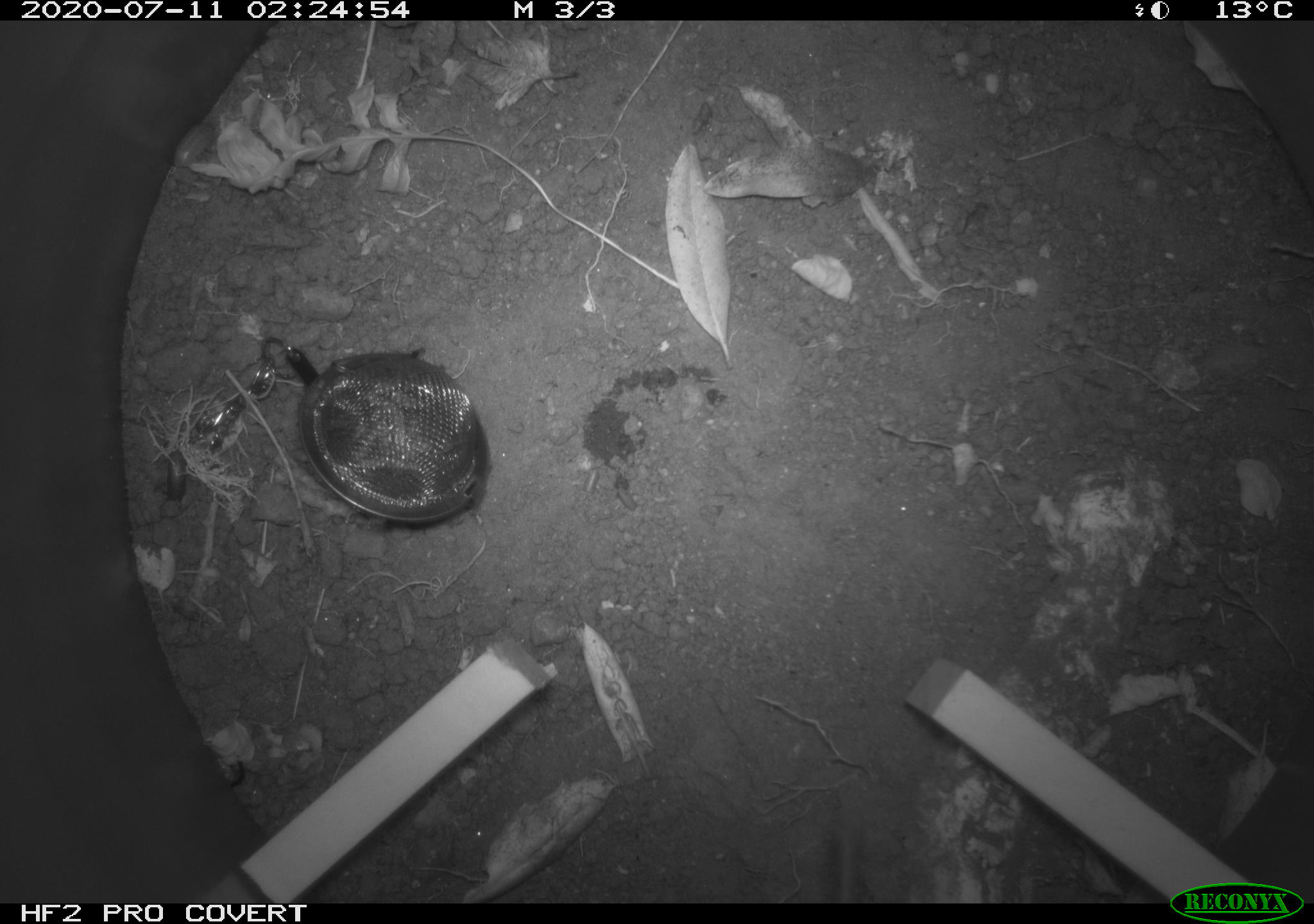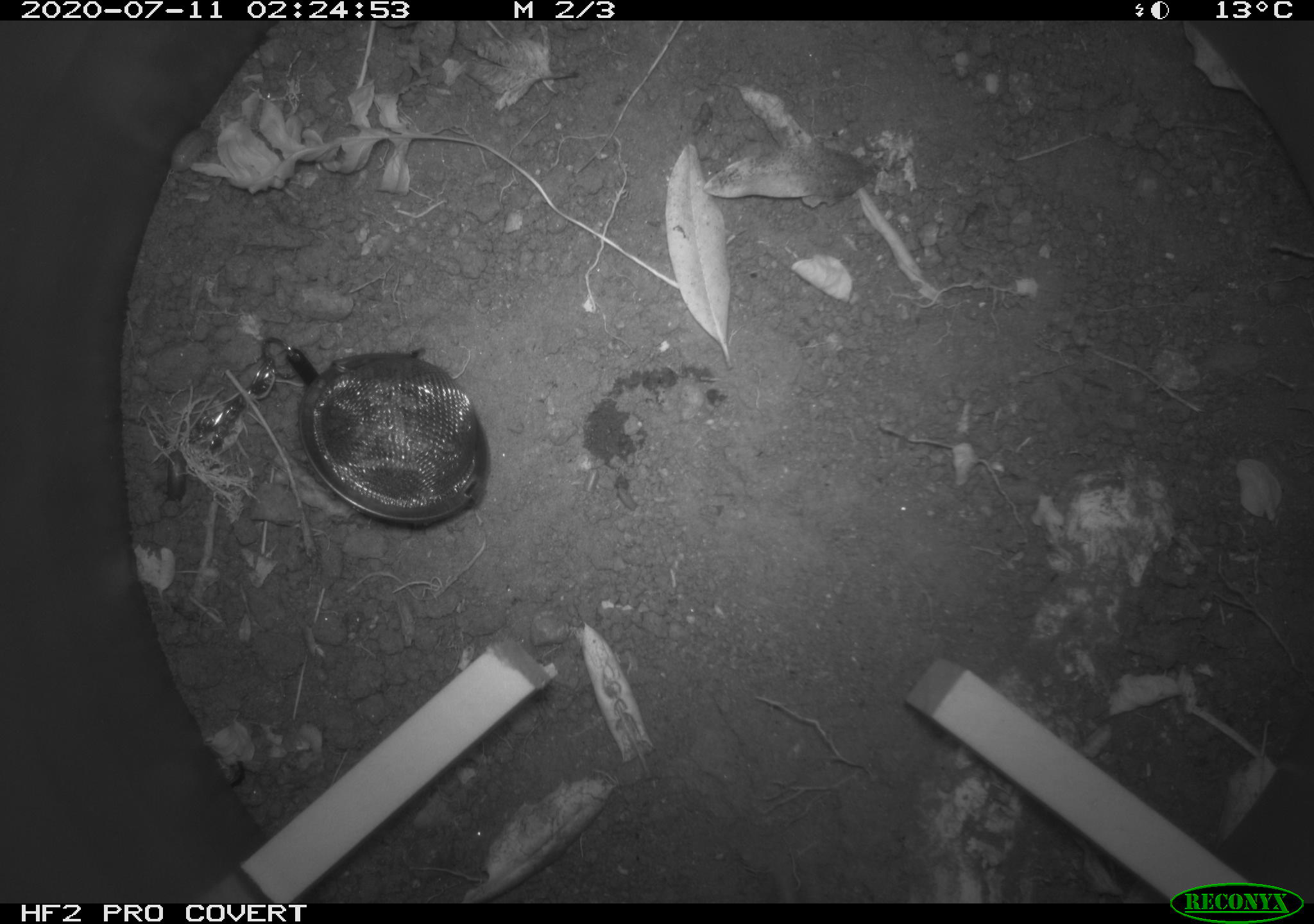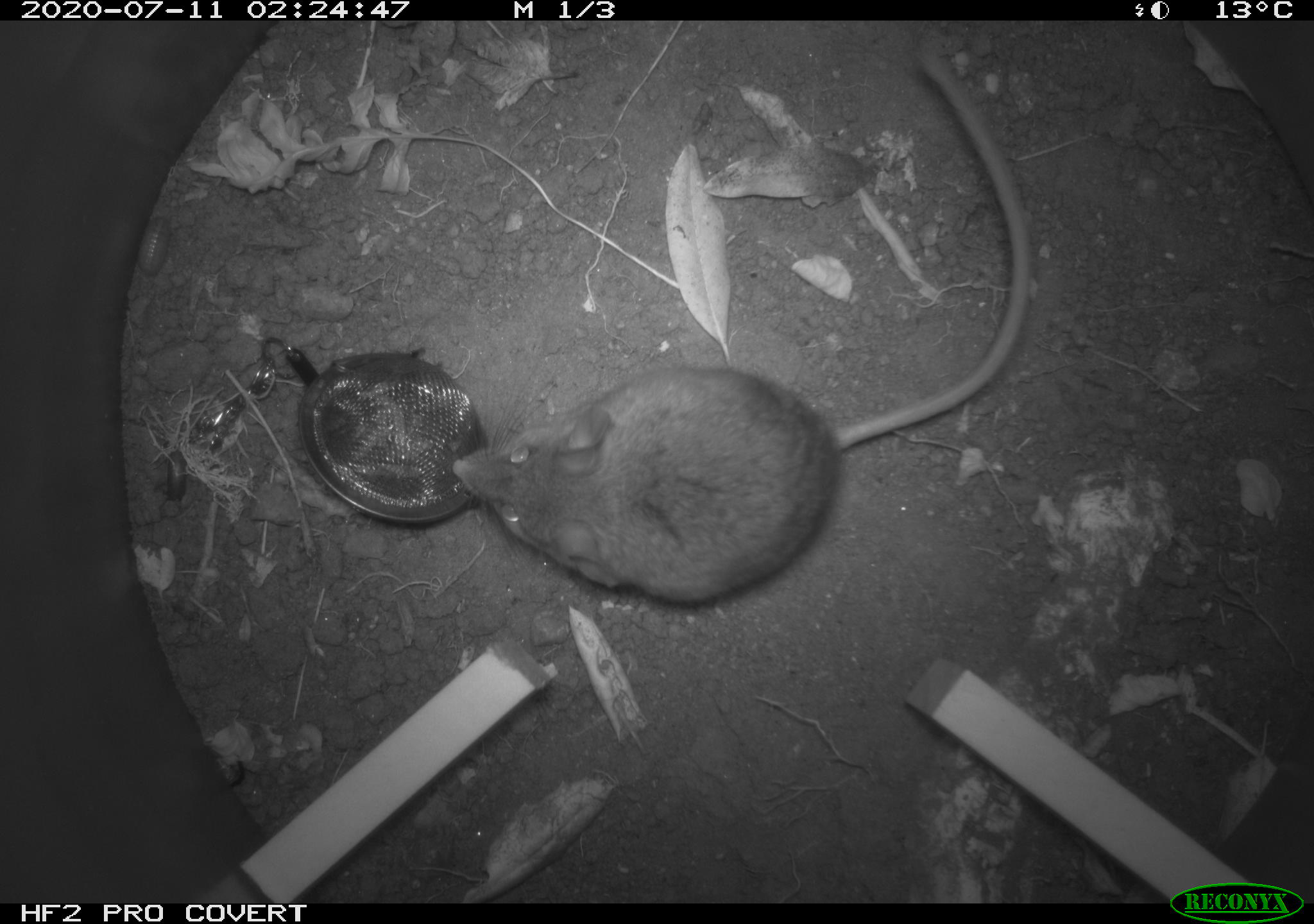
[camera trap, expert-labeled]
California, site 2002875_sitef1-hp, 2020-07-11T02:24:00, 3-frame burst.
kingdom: Animalia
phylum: Chordata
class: Mammalia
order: Rodentia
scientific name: Rodentia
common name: rodent